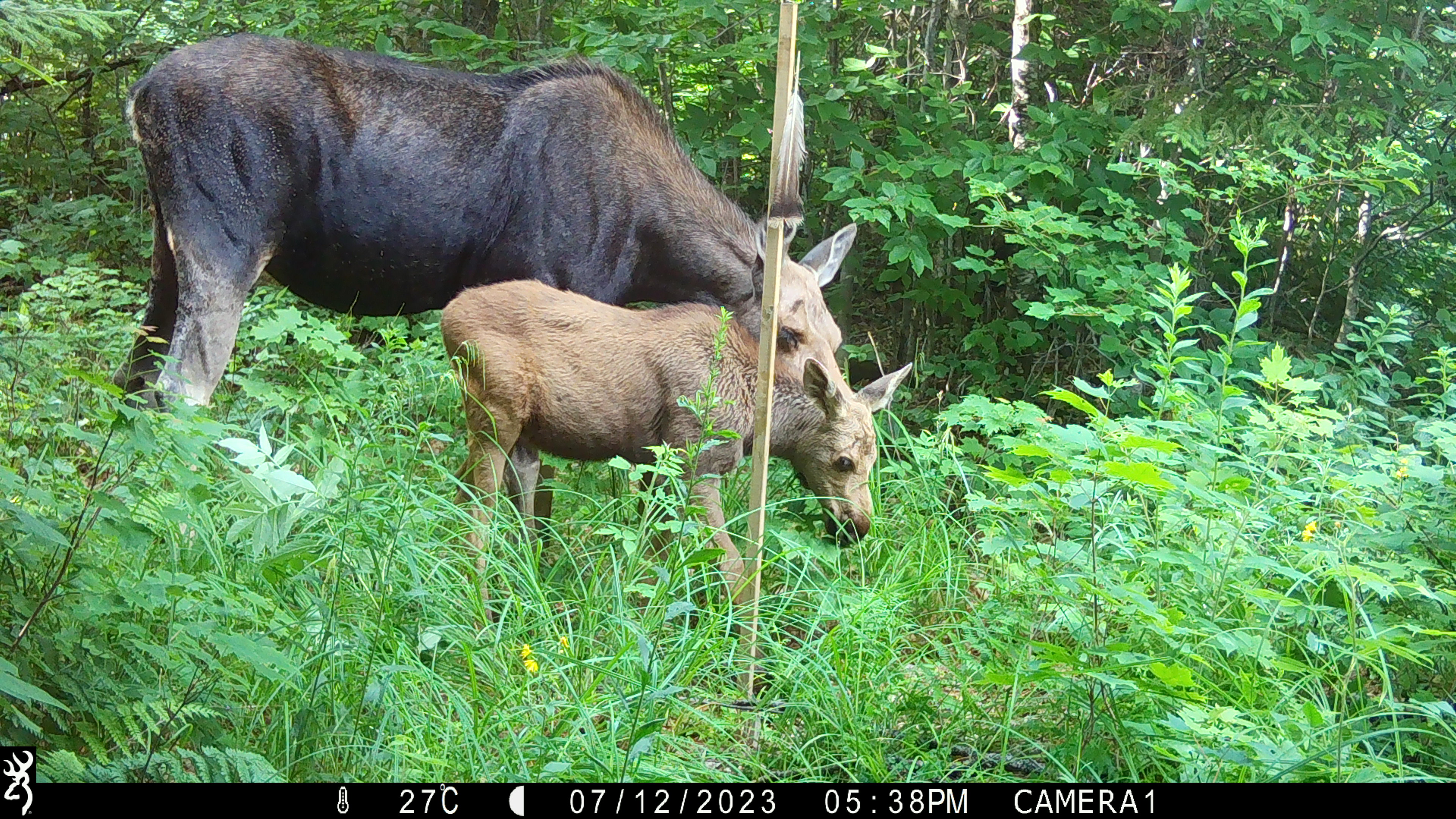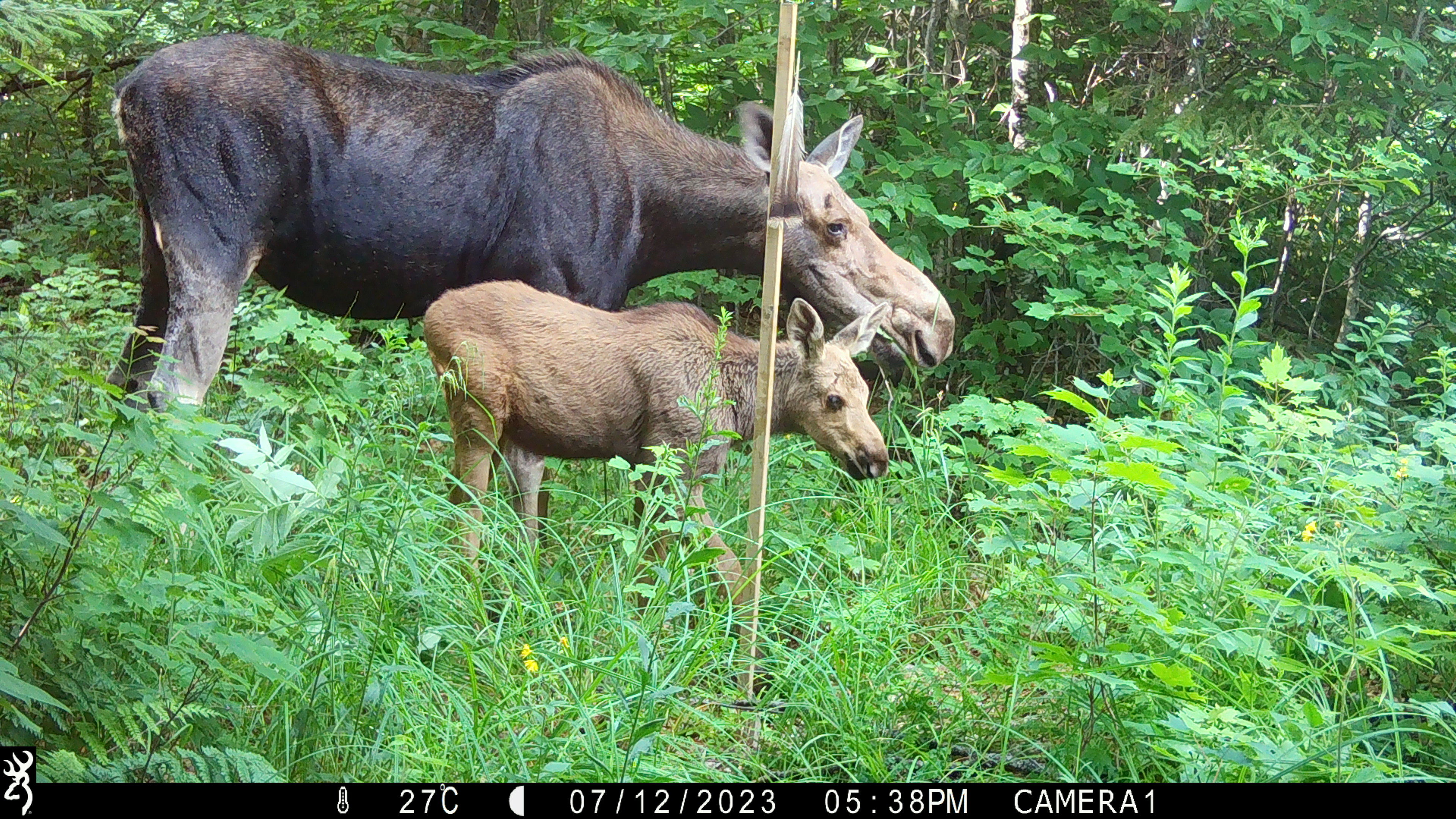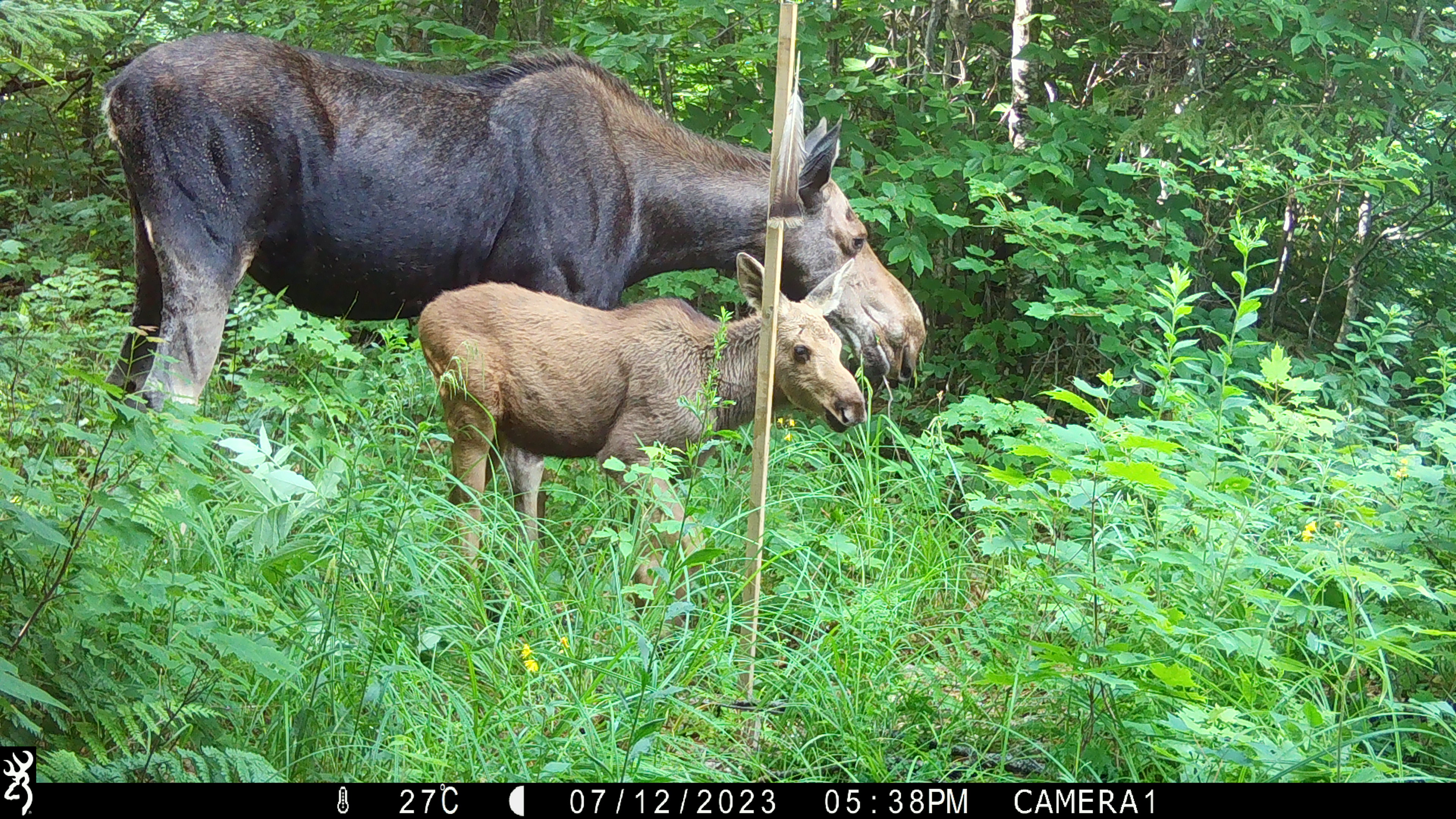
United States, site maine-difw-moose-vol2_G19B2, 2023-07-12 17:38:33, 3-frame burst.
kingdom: Animalia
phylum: Chordata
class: Mammalia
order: Artiodactyla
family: Cervidae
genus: Alces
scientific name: Alces alces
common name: moose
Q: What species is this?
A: Moose (Alces alces).